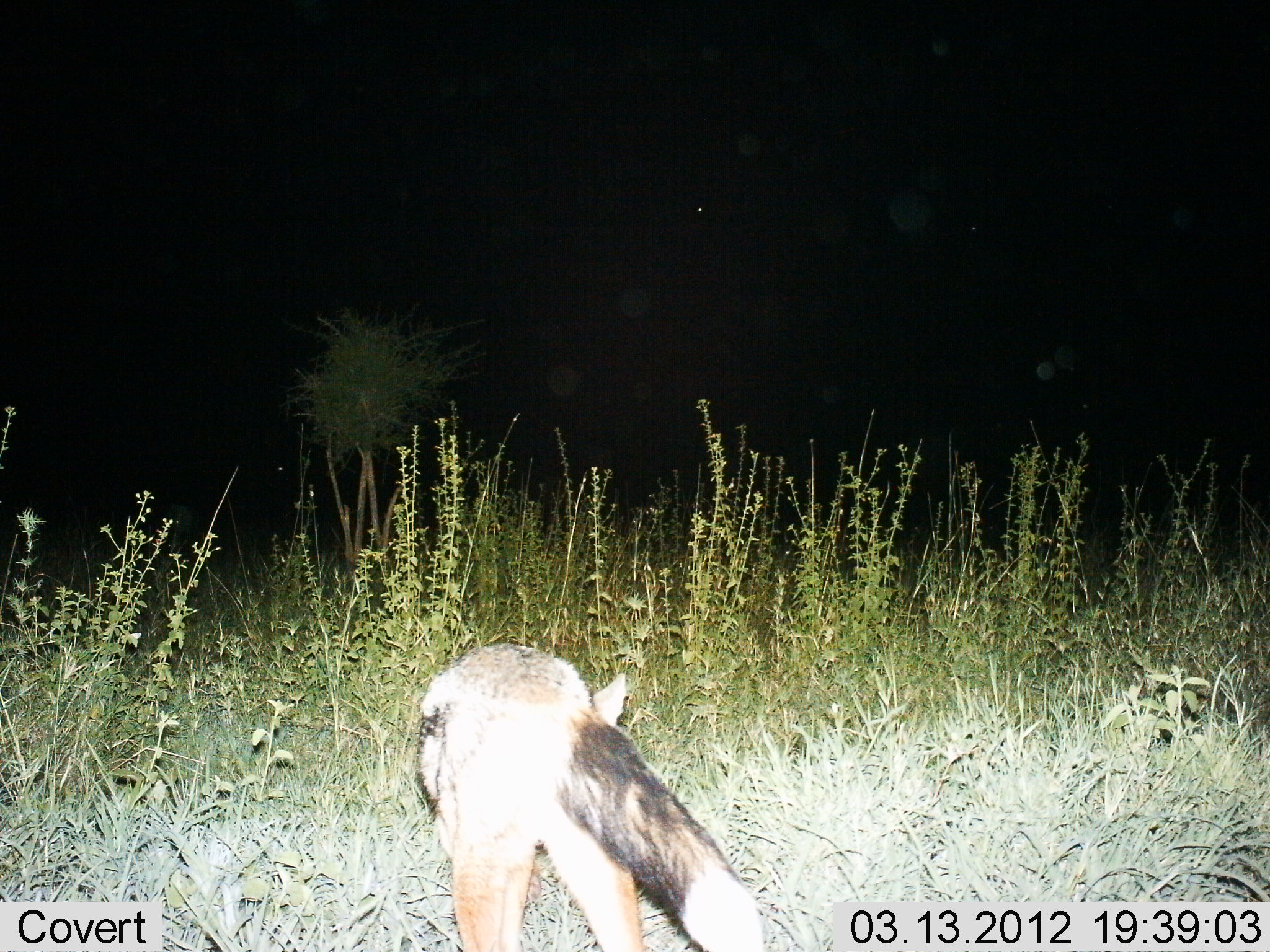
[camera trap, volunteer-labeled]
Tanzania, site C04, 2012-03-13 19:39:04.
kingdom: Animalia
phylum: Chordata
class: Mammalia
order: Carnivora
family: Canidae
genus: Lupulella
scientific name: Lupulella mesomelas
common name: black-backed jackal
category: jackal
Jackal (black-backed jackal) (Lupulella mesomelas), count 1. Behavior (volunteer vote fractions): standing 60%, resting 0%, moving 33%, interacting 0%. Young present (vote fraction): 0%. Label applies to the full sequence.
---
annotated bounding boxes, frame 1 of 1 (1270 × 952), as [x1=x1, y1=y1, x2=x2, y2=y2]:
animal: [x1=414, y1=641, x2=768, y2=952]